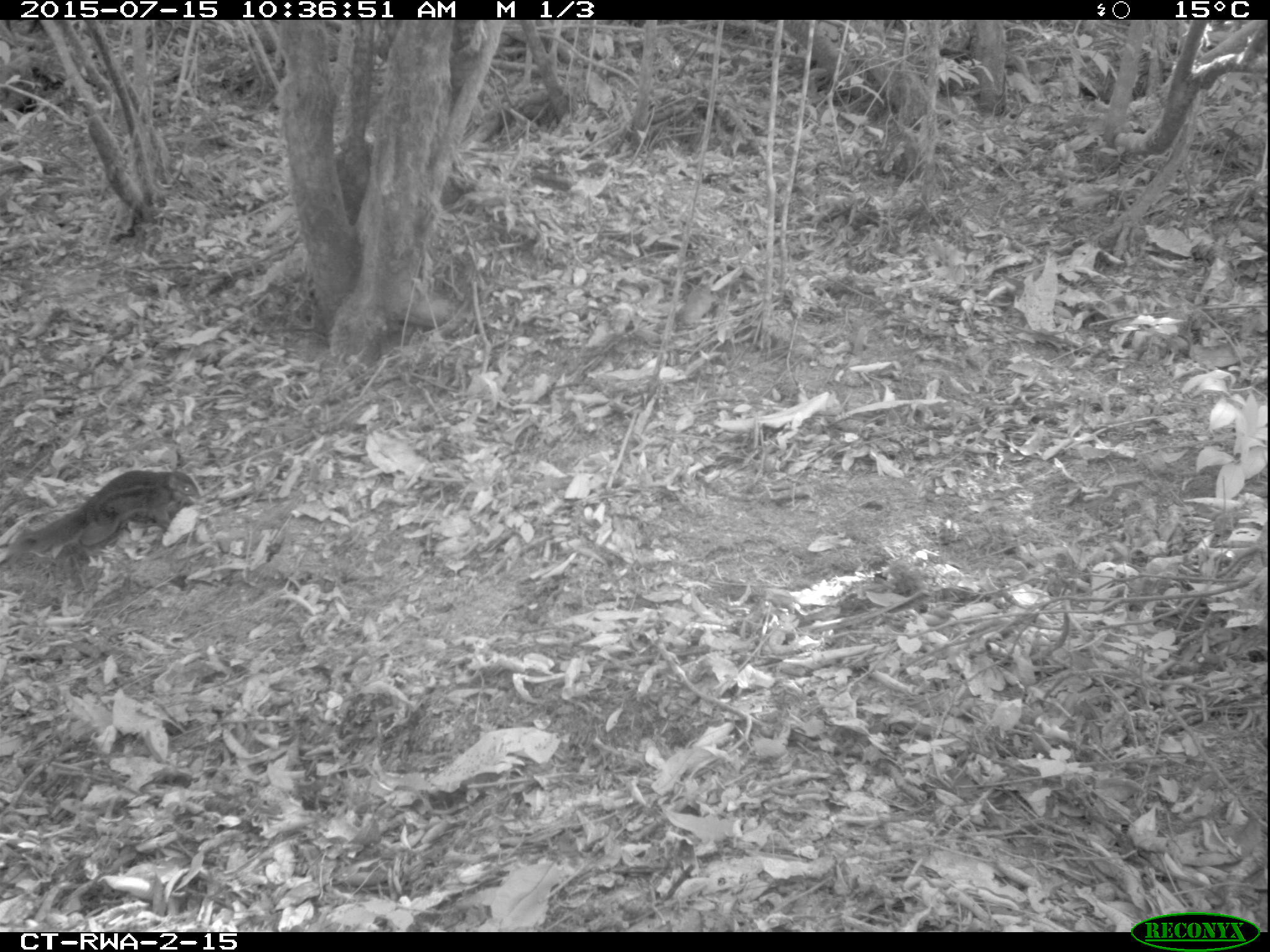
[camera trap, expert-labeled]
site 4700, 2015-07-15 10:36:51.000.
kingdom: Animalia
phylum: Chordata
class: Mammalia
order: Rodentia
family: Sciuridae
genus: Funisciurus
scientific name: Funisciurus pyrropus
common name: fire-footed rope squirrel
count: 1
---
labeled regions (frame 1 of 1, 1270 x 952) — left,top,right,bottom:
funisciurus pyrropus: 8,467,203,554